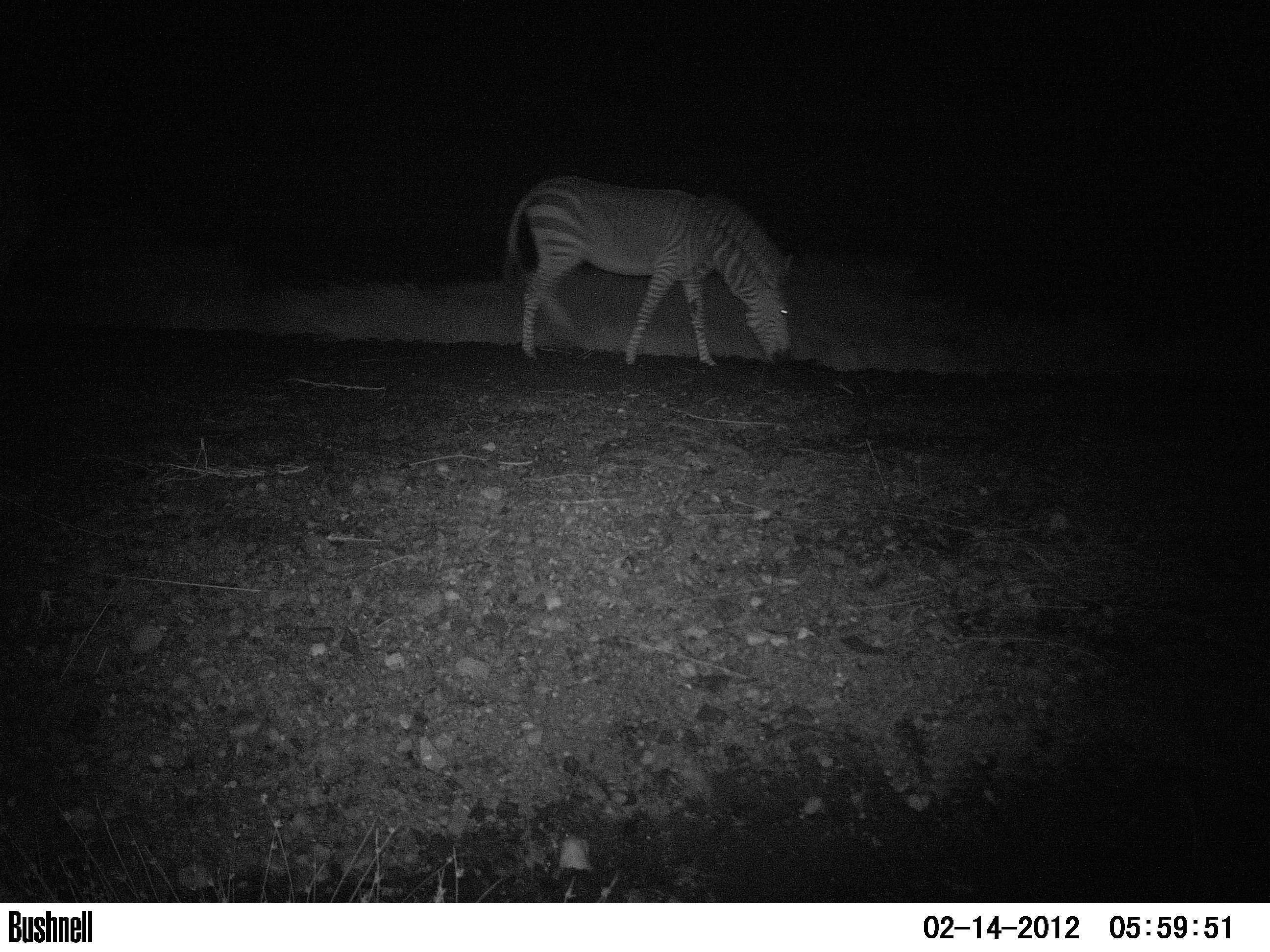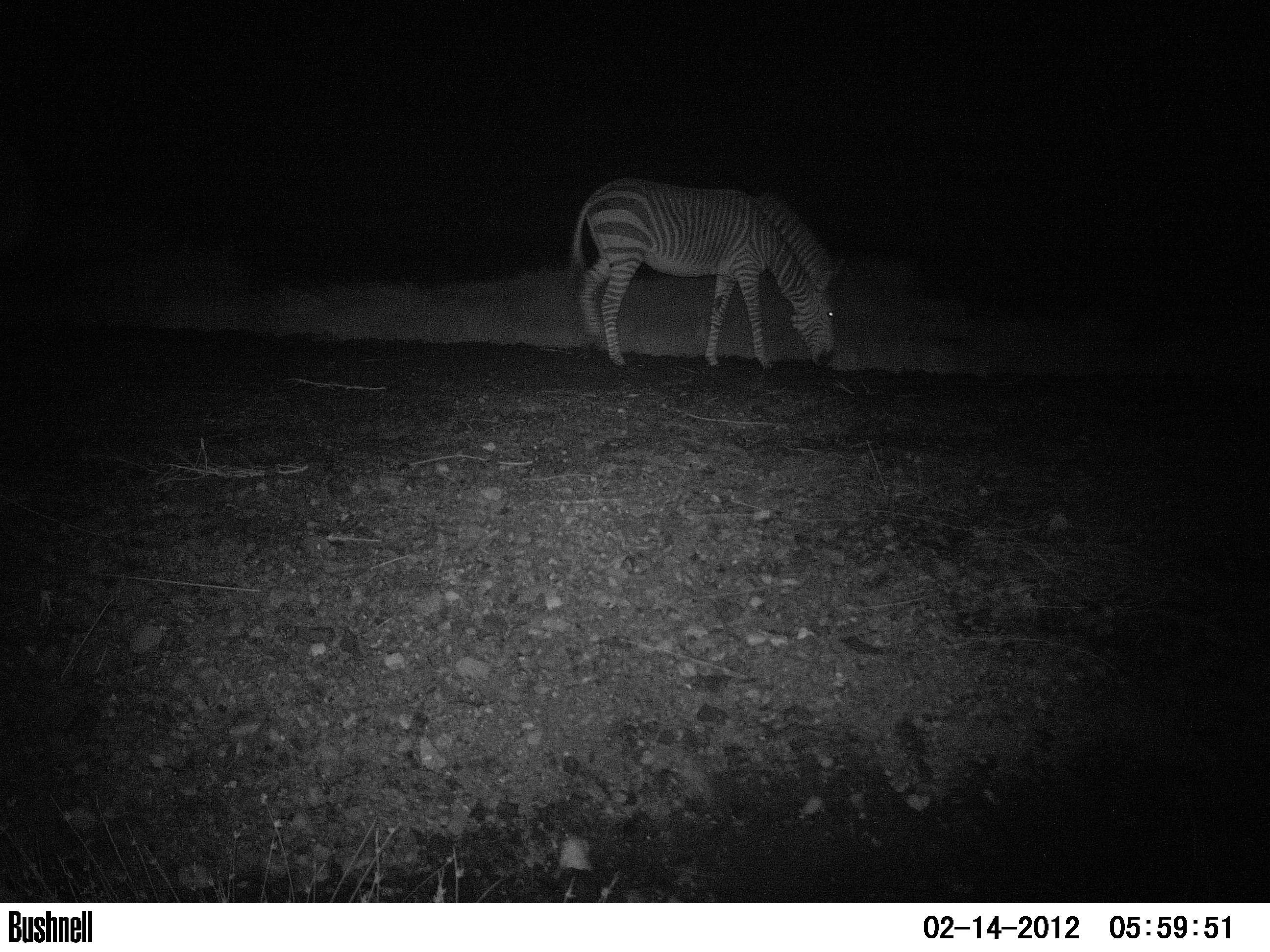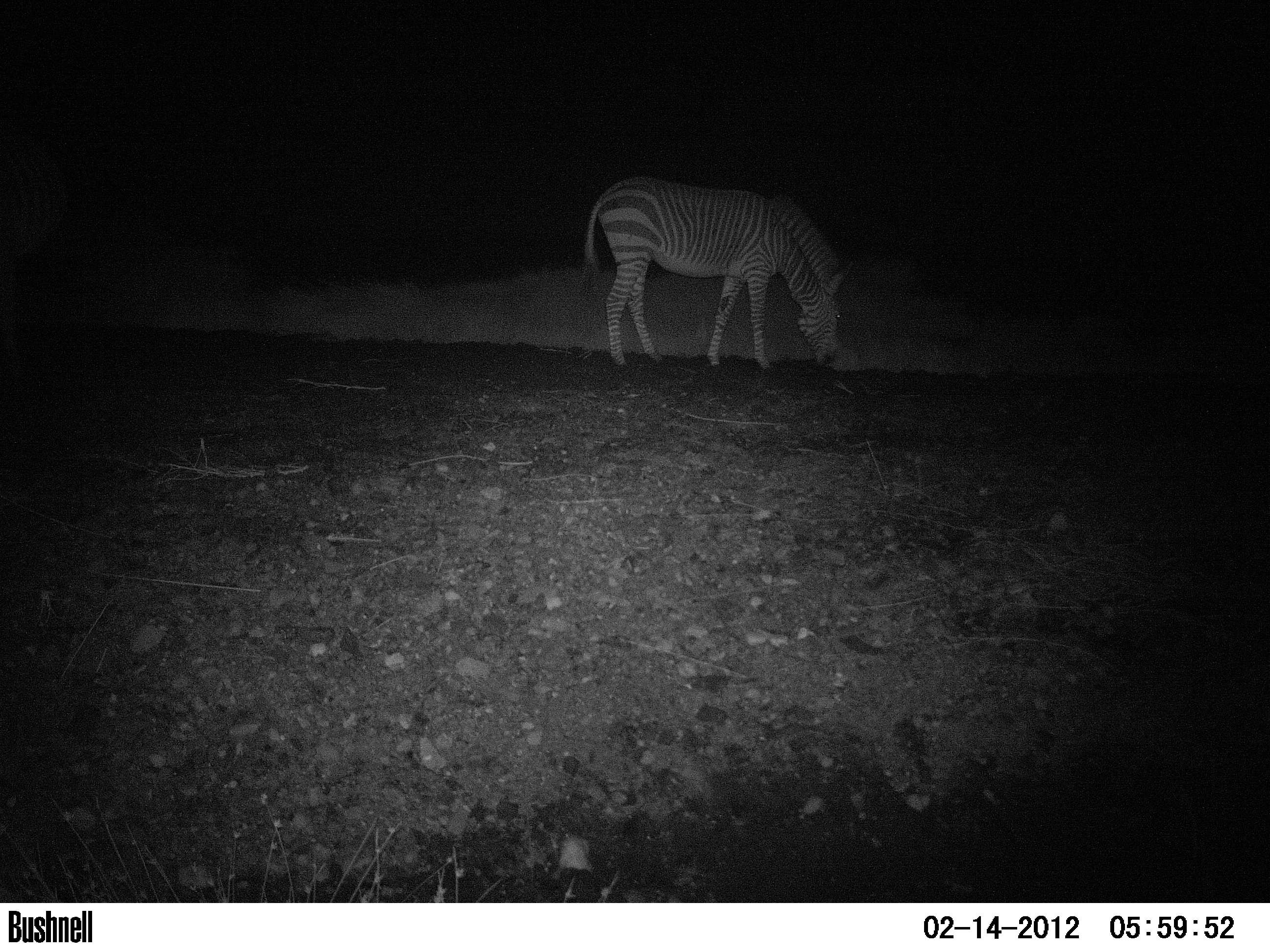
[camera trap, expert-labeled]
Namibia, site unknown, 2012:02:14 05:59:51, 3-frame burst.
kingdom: Animalia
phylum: Chordata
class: Mammalia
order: Perissodactyla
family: Equidae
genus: Equus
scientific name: Equus zebra hartmannae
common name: hartmann's mountain zebra